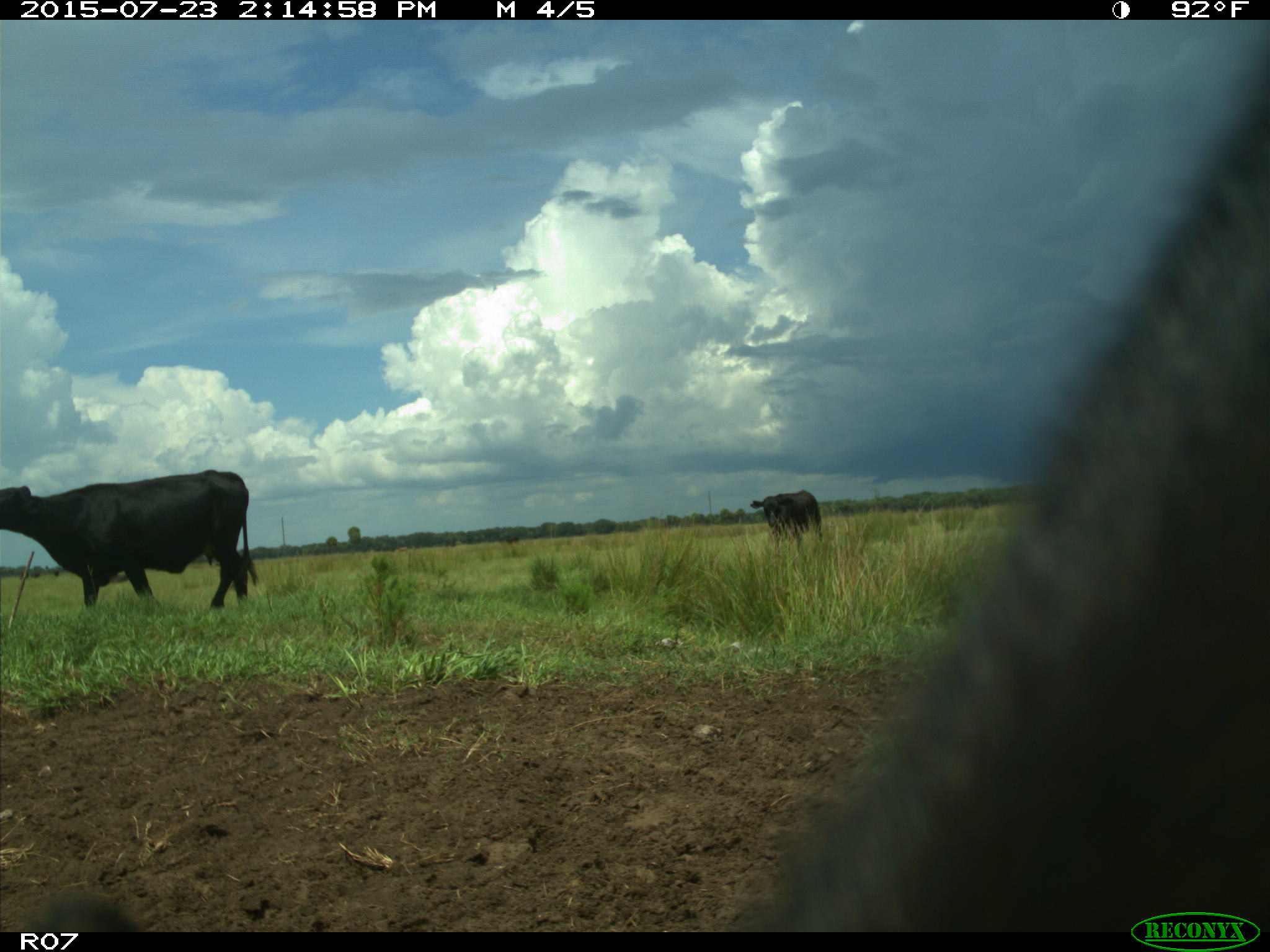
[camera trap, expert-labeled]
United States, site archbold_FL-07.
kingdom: Animalia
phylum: Chordata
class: Mammalia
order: Artiodactyla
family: Bovidae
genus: Bos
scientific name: Bos taurus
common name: domestic cow